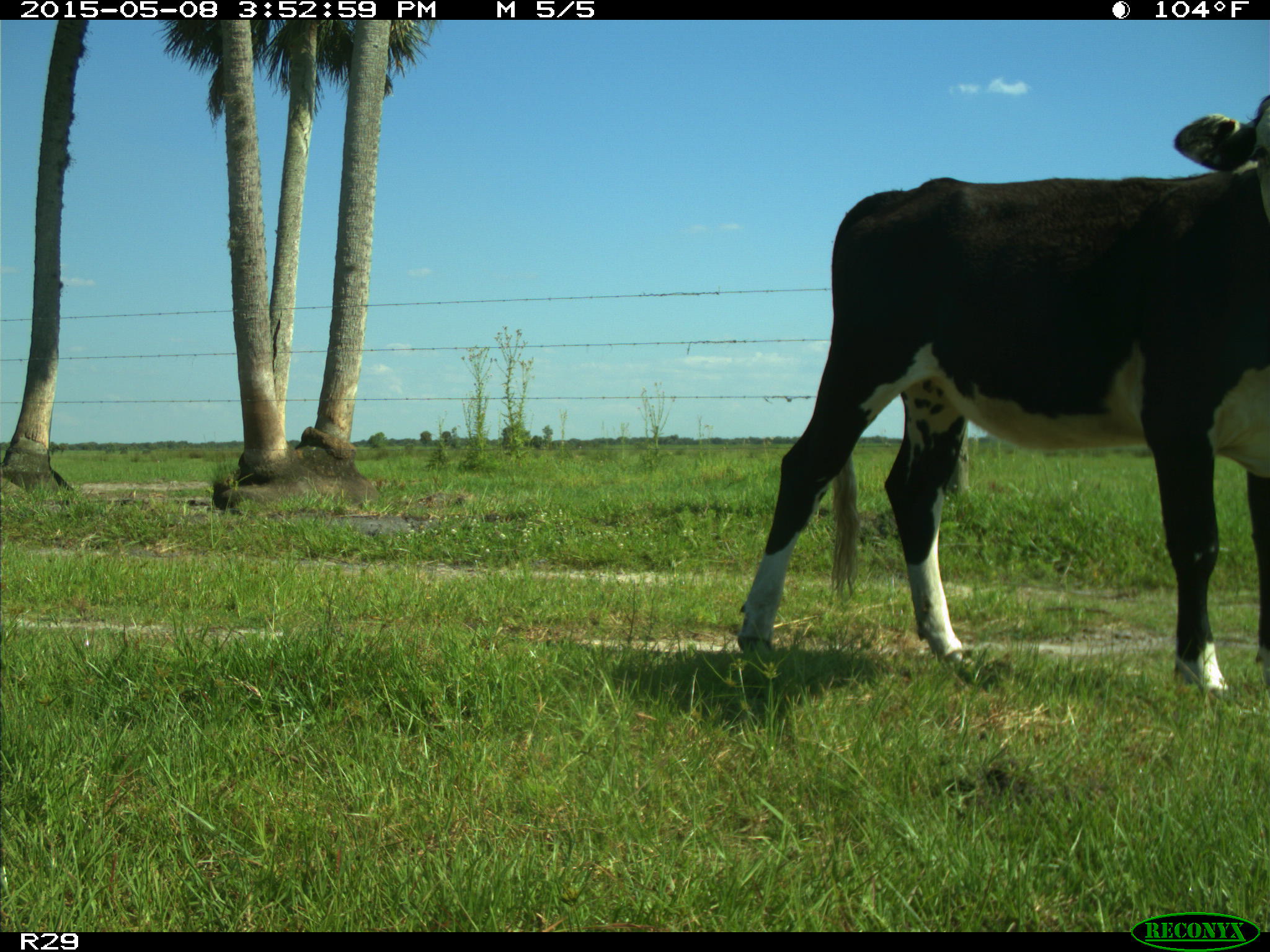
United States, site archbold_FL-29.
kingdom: Animalia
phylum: Chordata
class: Mammalia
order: Artiodactyla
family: Bovidae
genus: Bos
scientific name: Bos taurus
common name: domestic cow